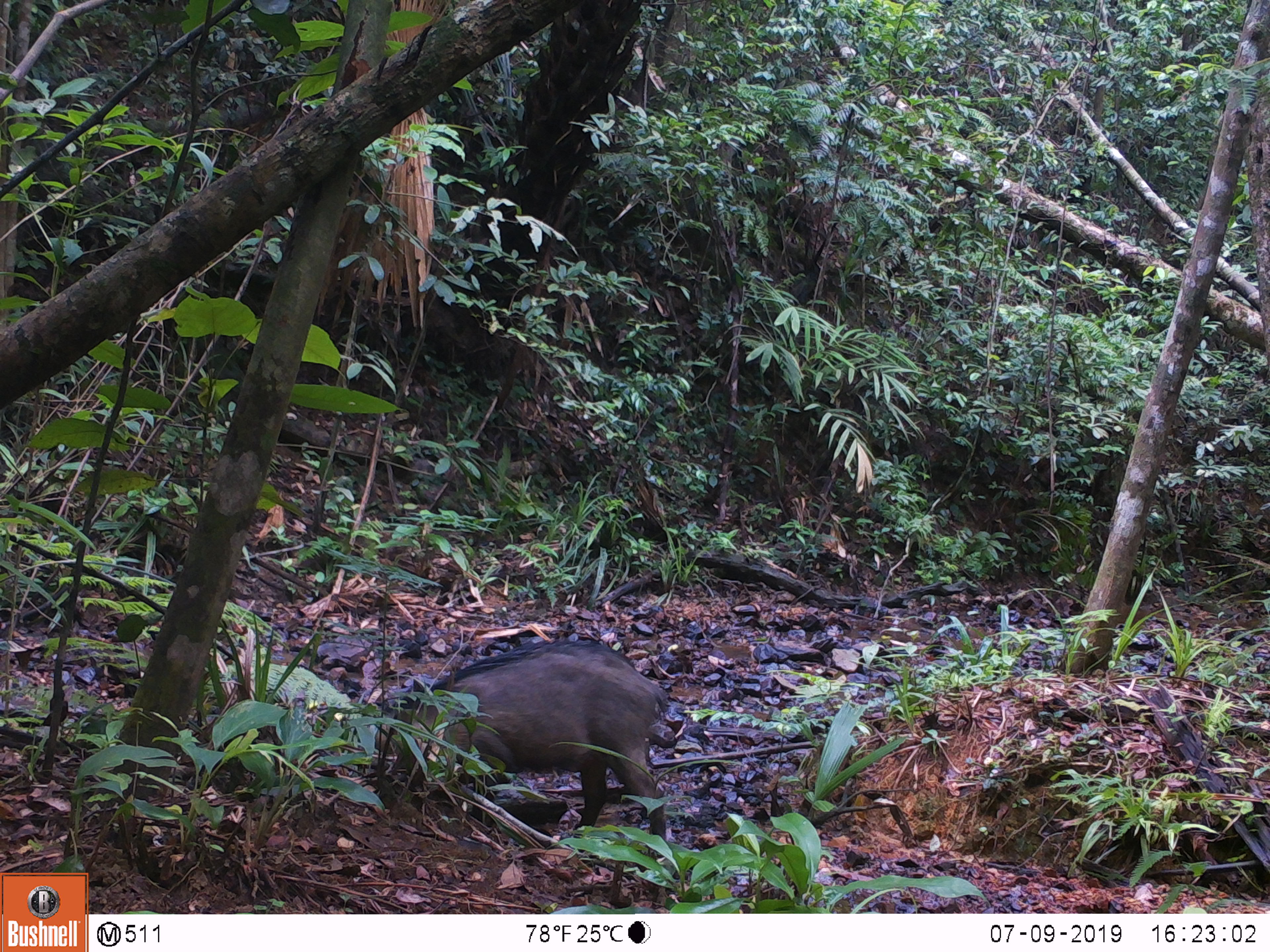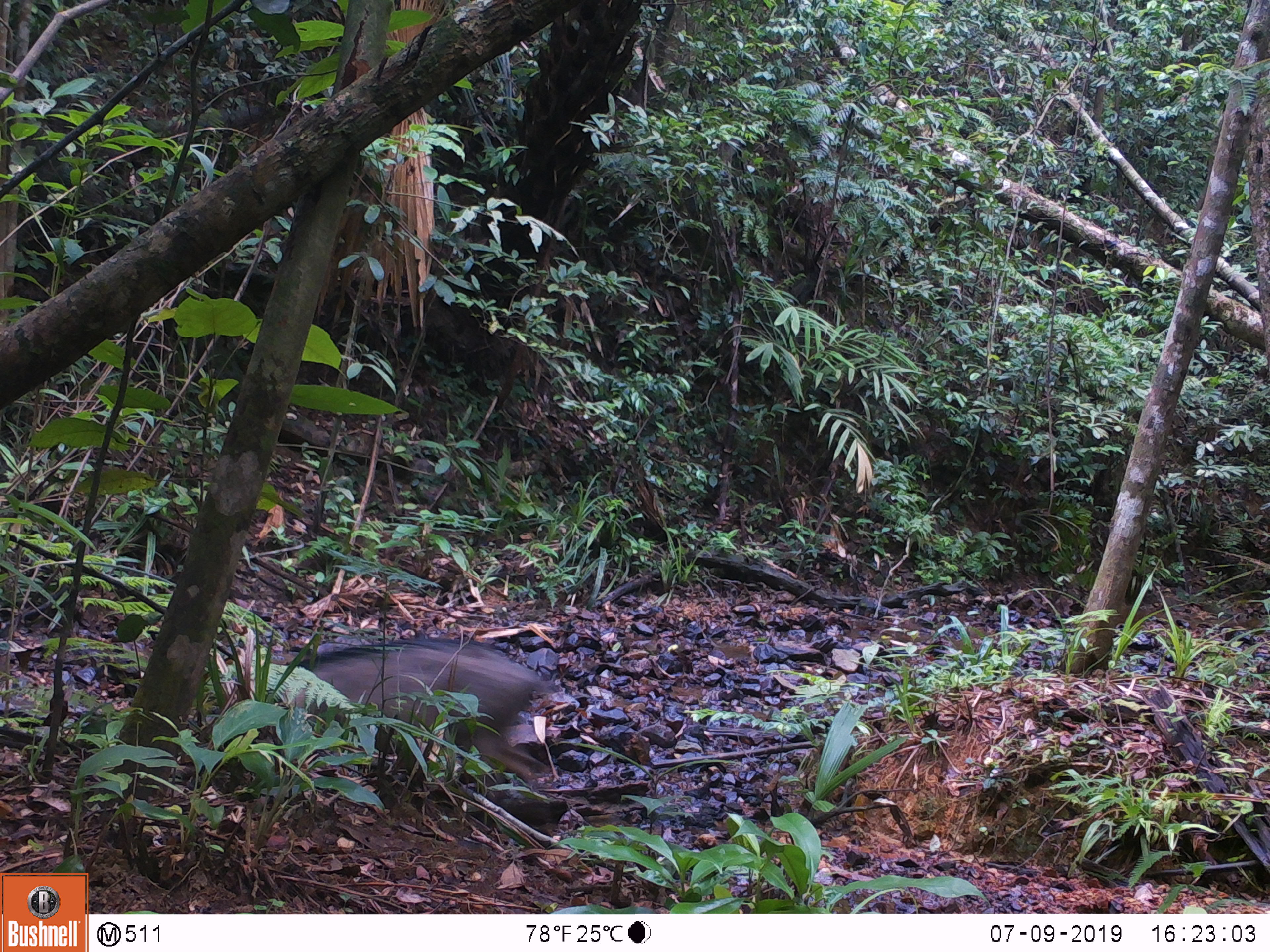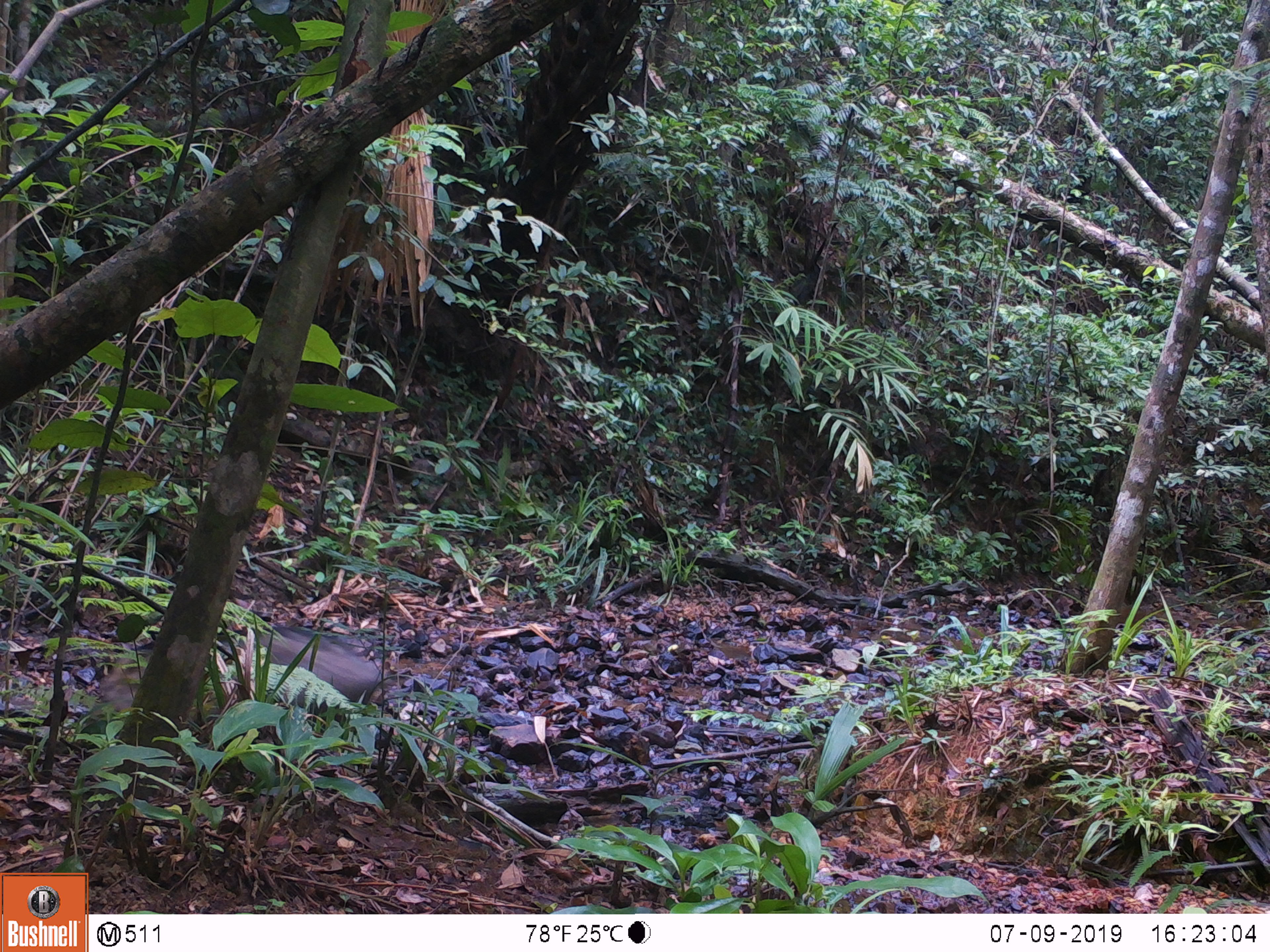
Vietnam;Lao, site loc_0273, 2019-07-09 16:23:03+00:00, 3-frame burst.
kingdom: Animalia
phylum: Chordata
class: Mammalia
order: Artiodactyla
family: Suidae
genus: Sus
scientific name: Sus scrofa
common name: eurasian wild pig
Eurasian wild pig (Sus scrofa). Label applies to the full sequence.